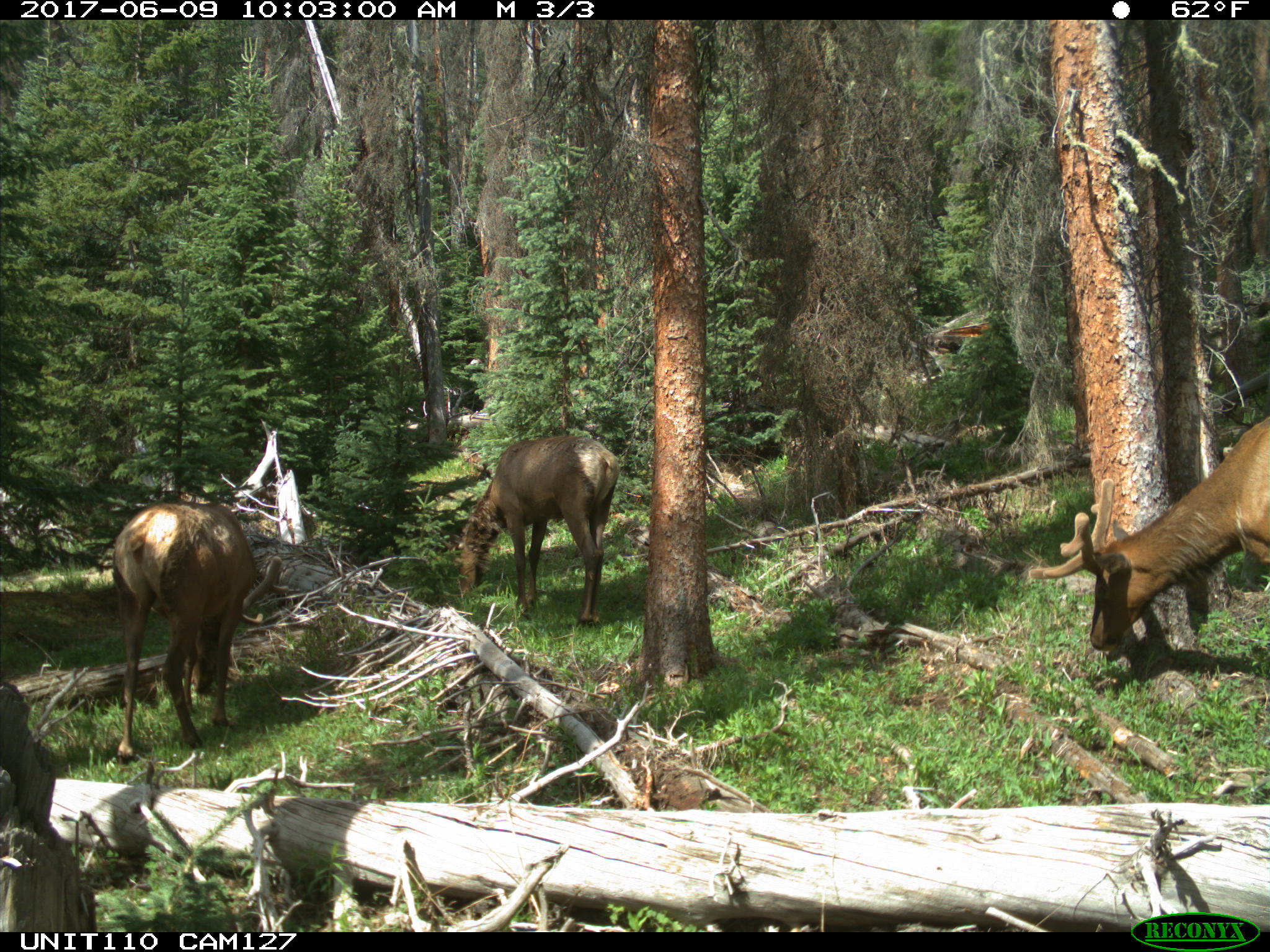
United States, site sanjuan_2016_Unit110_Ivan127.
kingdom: Animalia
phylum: Chordata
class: Mammalia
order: Artiodactyla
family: Cervidae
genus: Cervus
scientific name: Cervus elaphus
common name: red deer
Cervus elaphus (red deer).